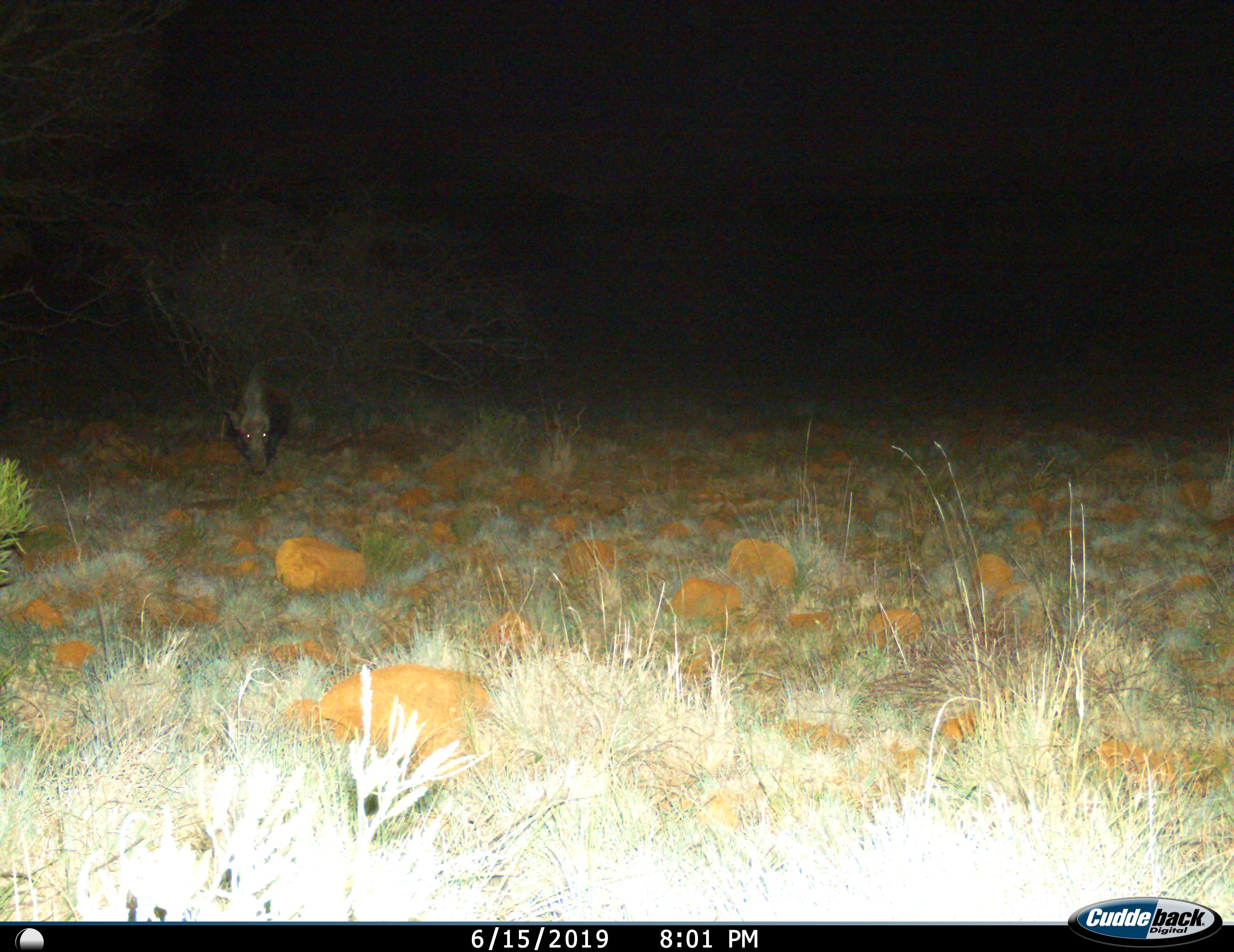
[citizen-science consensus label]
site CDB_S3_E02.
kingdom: Animalia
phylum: Chordata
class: Mammalia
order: Artiodactyla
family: Suidae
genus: Potamochoerus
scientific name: Potamochoerus larvatus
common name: bushpig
Bushpig (Potamochoerus larvatus), count 1. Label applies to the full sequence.